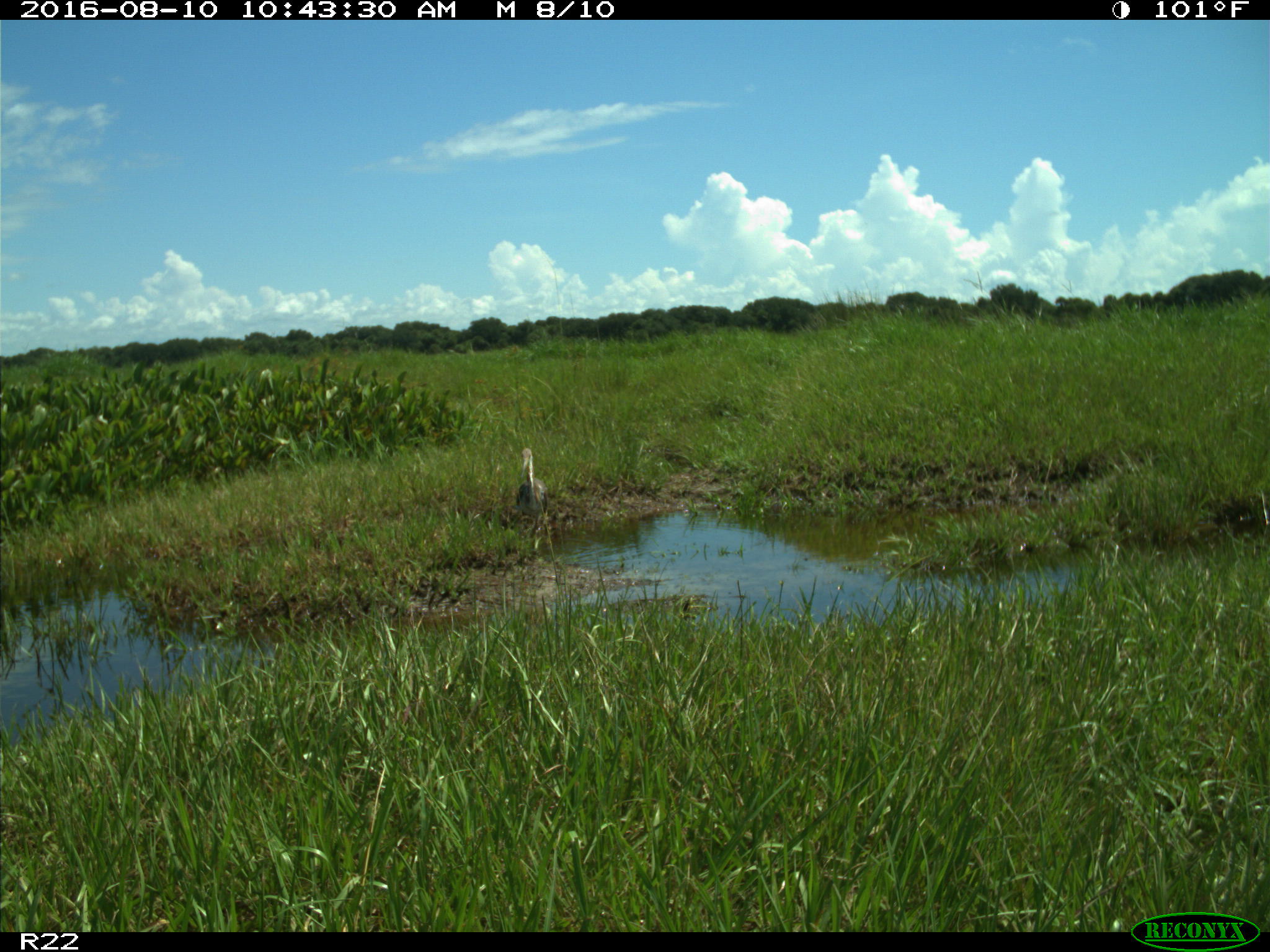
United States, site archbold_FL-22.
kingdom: Animalia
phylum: Chordata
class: Aves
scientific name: Aves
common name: birds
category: unidentified bird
Unidentified bird (birds) (Aves).